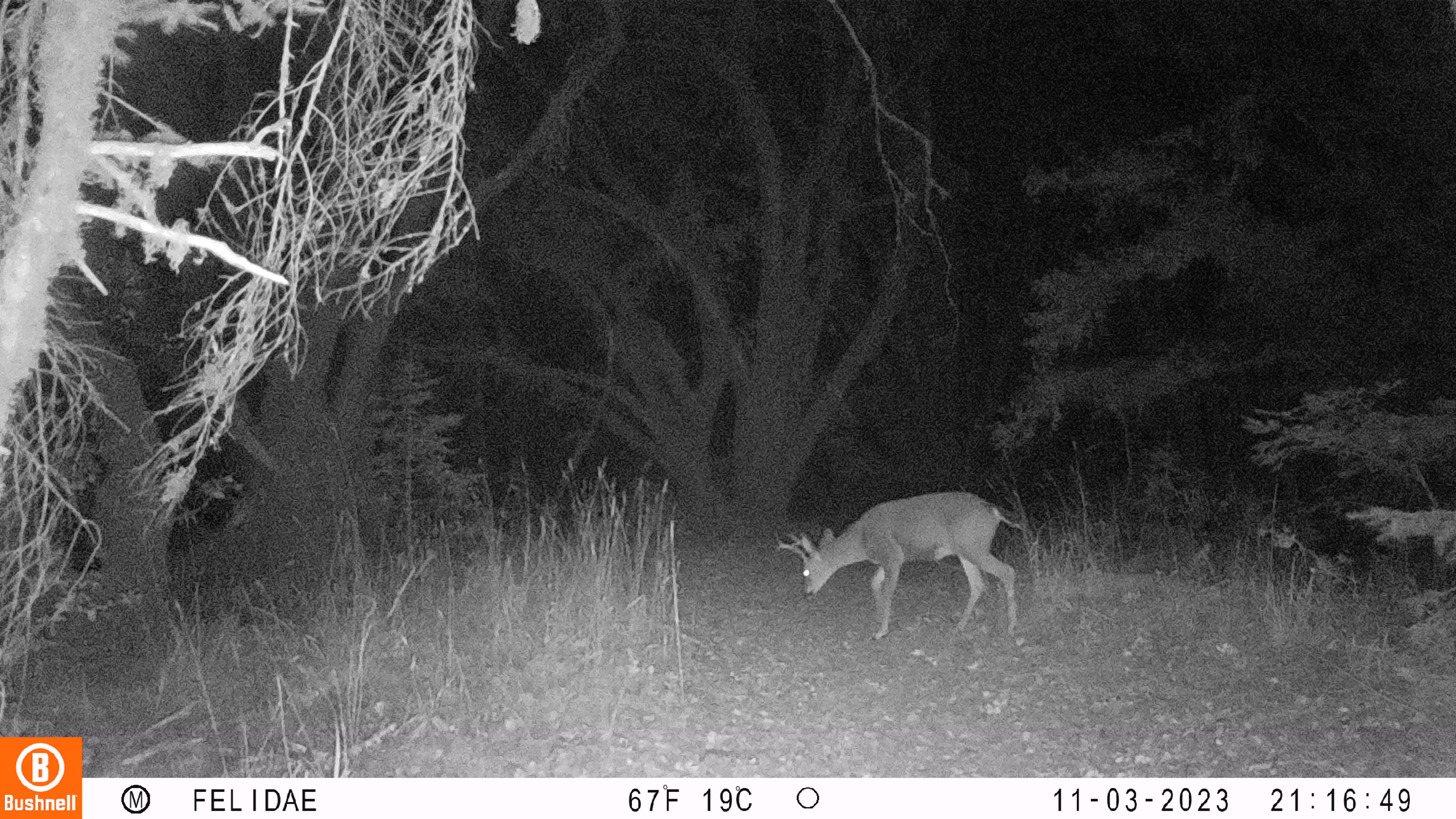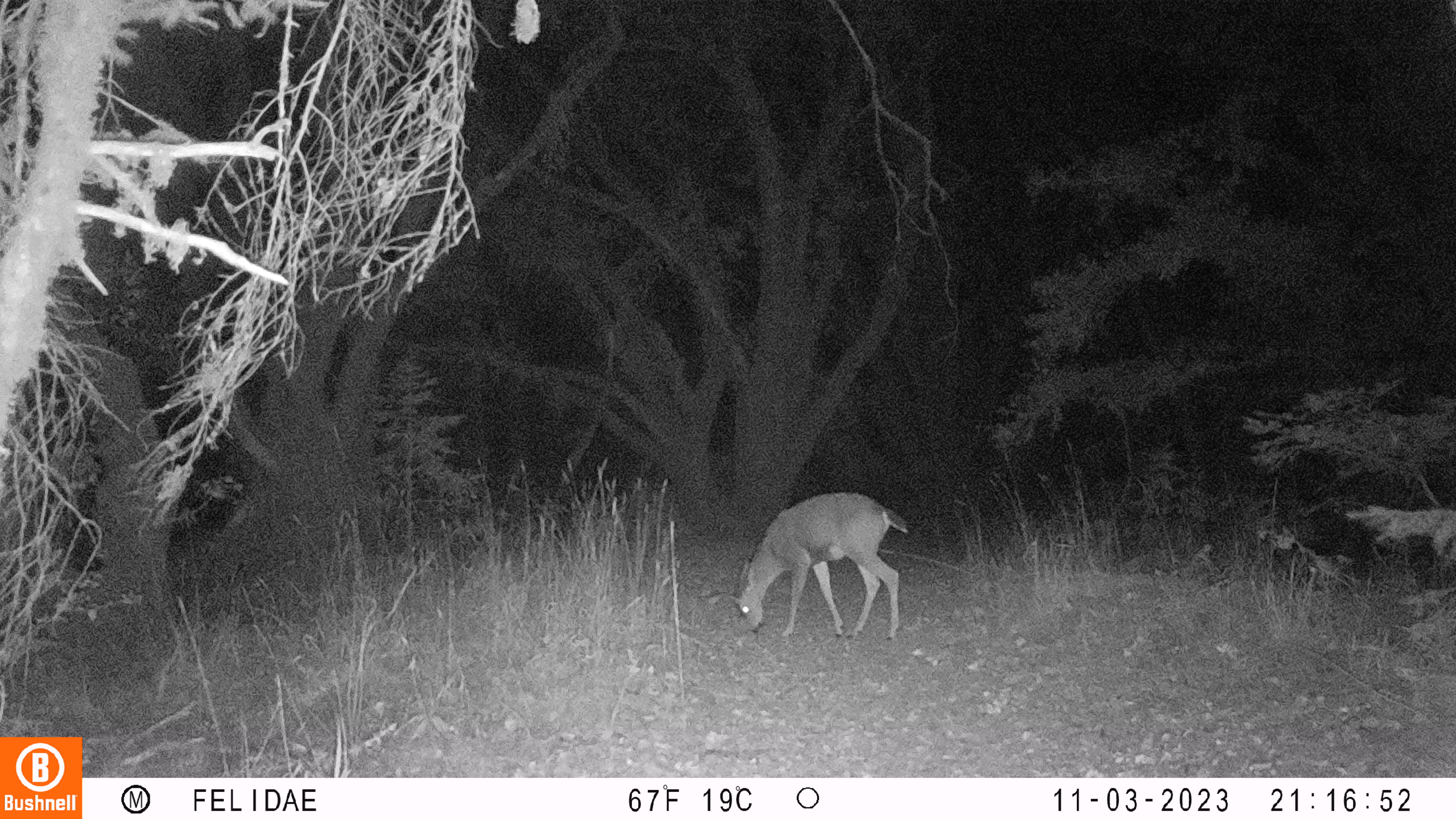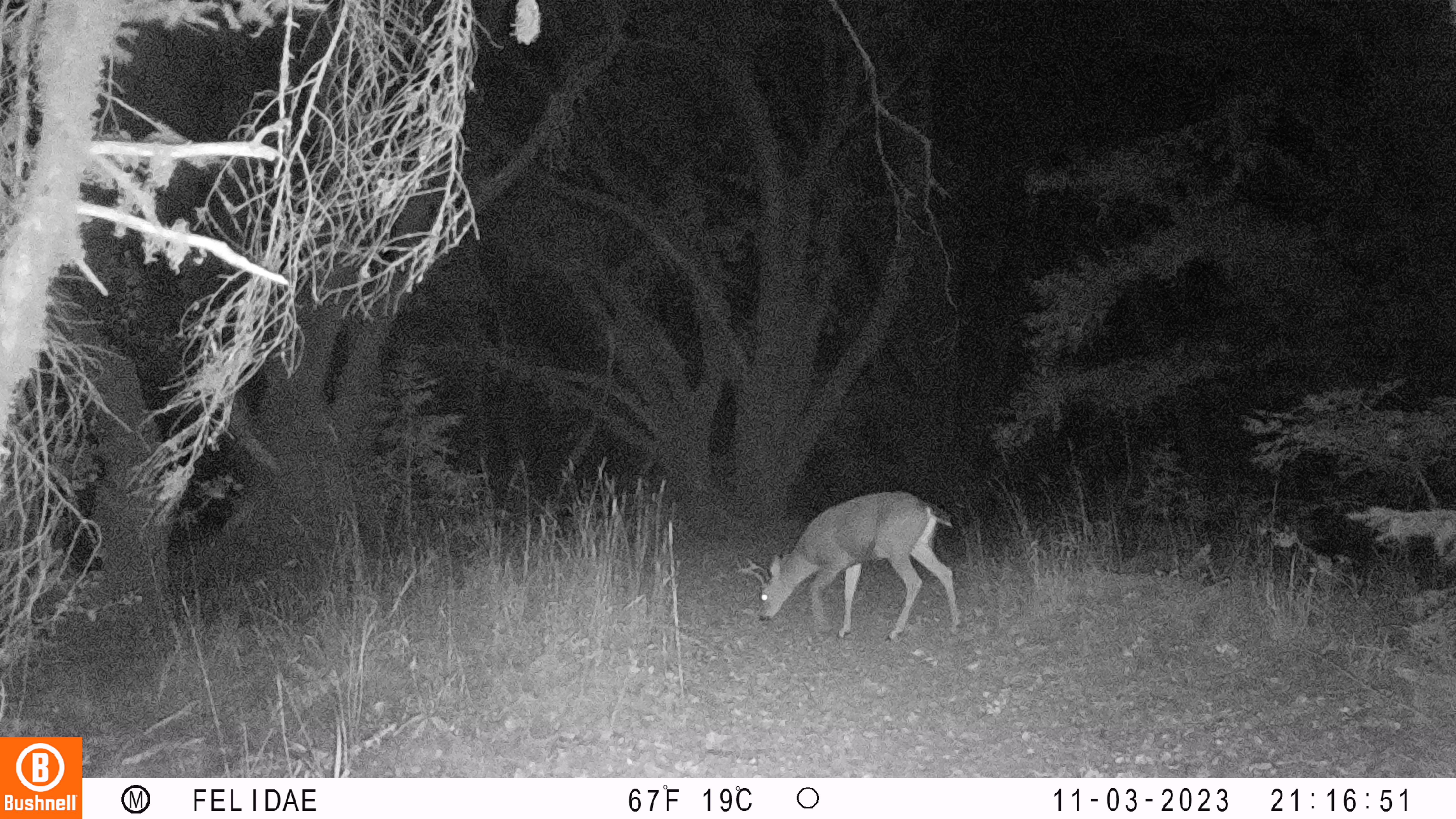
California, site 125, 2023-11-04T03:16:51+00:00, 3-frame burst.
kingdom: Animalia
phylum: Chordata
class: Mammalia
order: Artiodactyla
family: Cervidae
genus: Odocoileus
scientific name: Odocoileus hemionus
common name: mule deer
Mule deer (Odocoileus hemionus).